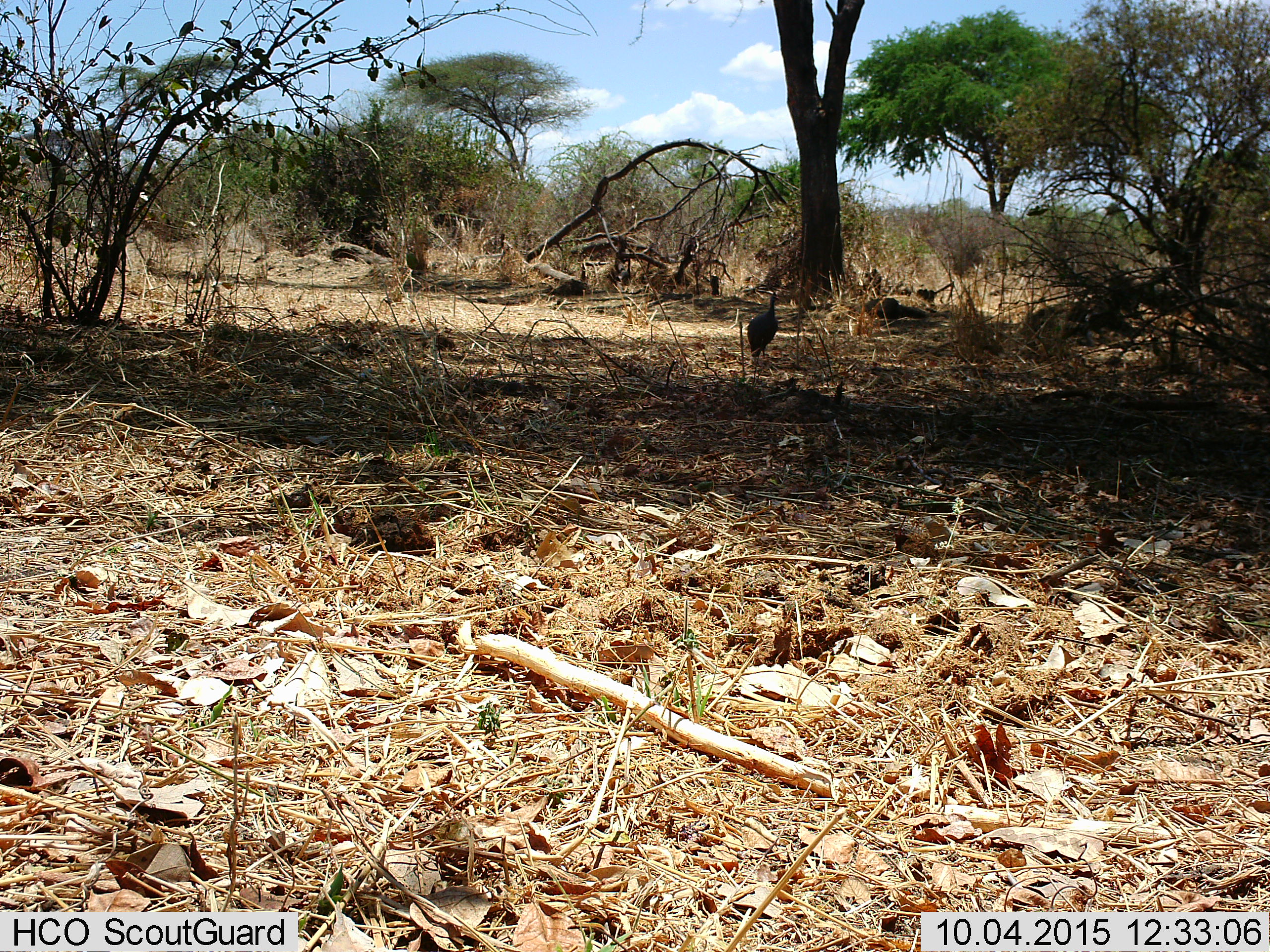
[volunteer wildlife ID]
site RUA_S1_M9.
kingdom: Animalia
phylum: Chordata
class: Aves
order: Galliformes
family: Numididae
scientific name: Numididae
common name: guineafowl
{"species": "guineafowl (Numididae)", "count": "1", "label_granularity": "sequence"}